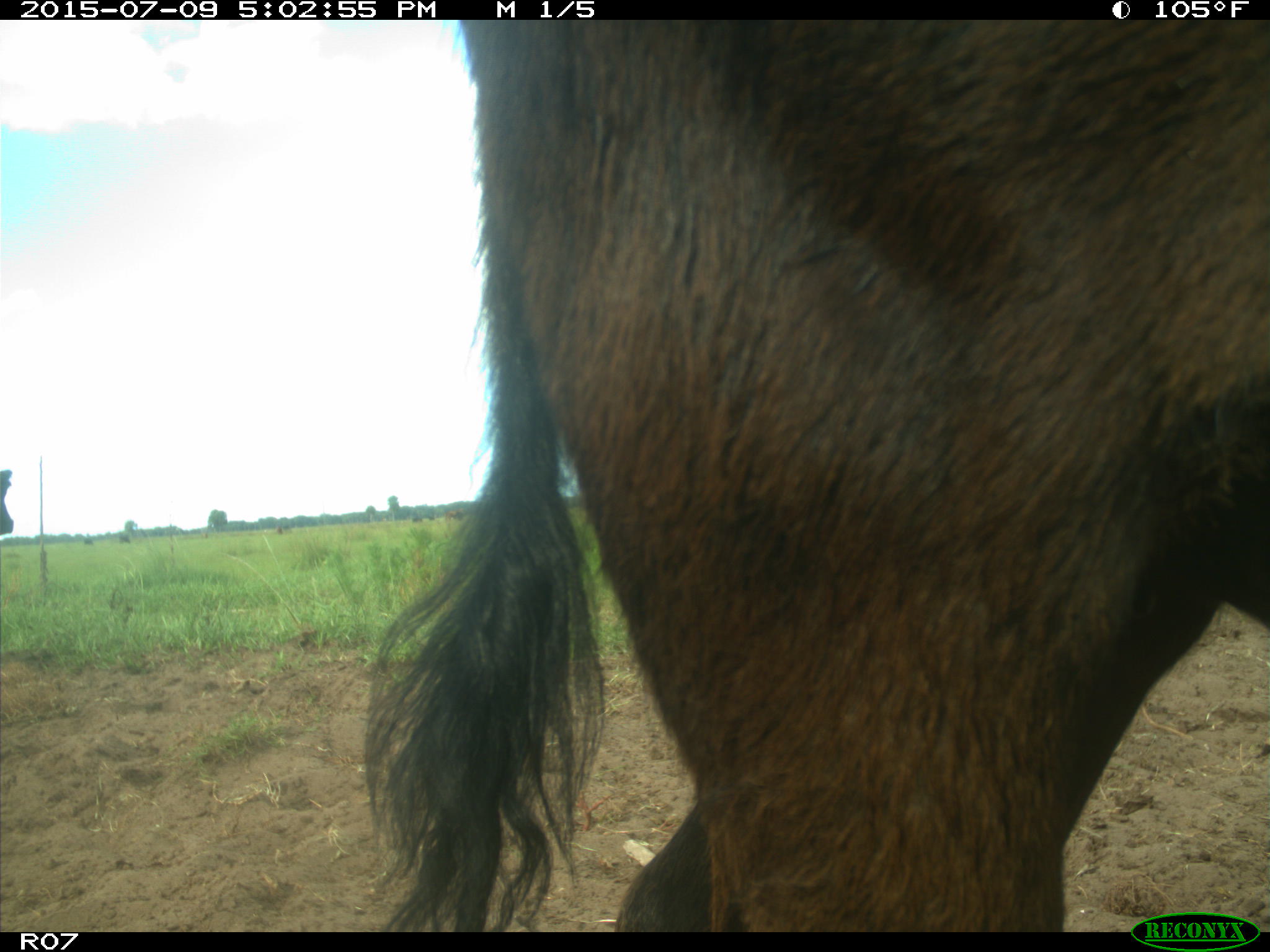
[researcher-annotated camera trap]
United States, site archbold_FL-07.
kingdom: Animalia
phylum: Chordata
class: Mammalia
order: Artiodactyla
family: Bovidae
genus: Bos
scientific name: Bos taurus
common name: domestic cow